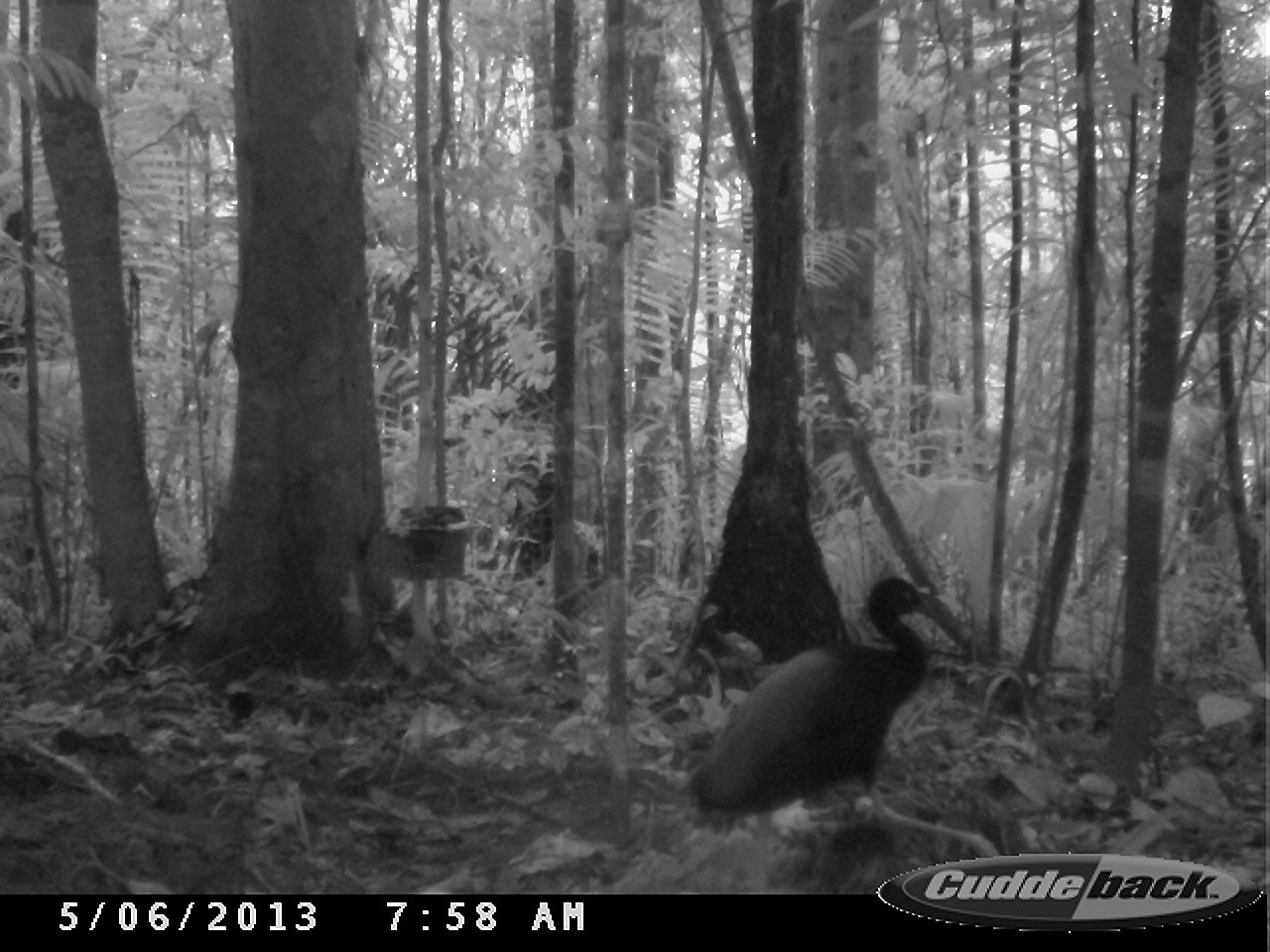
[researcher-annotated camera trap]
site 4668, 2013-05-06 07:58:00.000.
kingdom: Animalia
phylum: Chordata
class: Aves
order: Gruiformes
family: Psophiidae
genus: Psophia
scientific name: Psophia crepitans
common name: gray-winged trumpeter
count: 1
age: adult